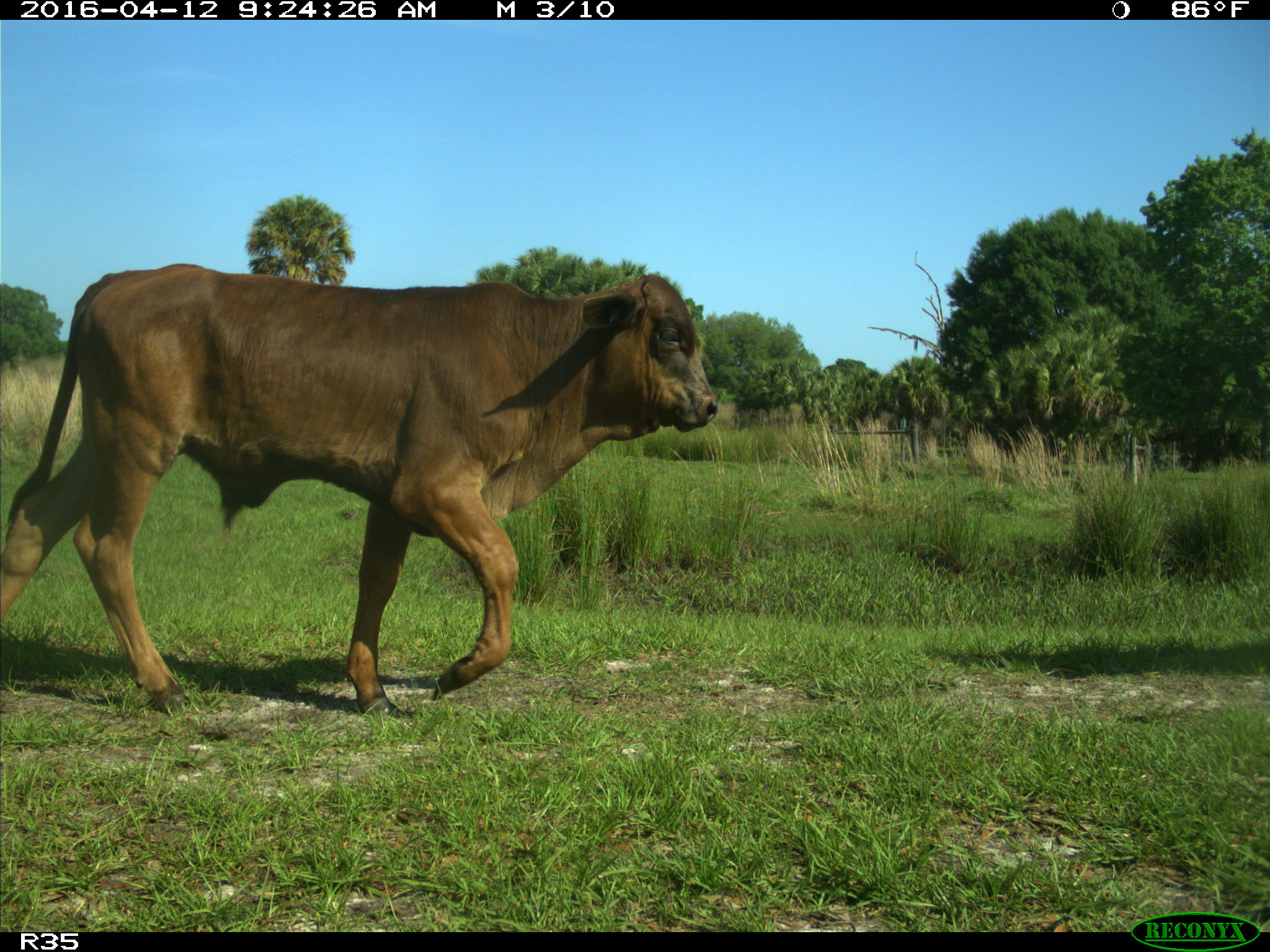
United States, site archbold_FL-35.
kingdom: Animalia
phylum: Chordata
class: Mammalia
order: Artiodactyla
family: Bovidae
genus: Bos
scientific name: Bos taurus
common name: domestic cow